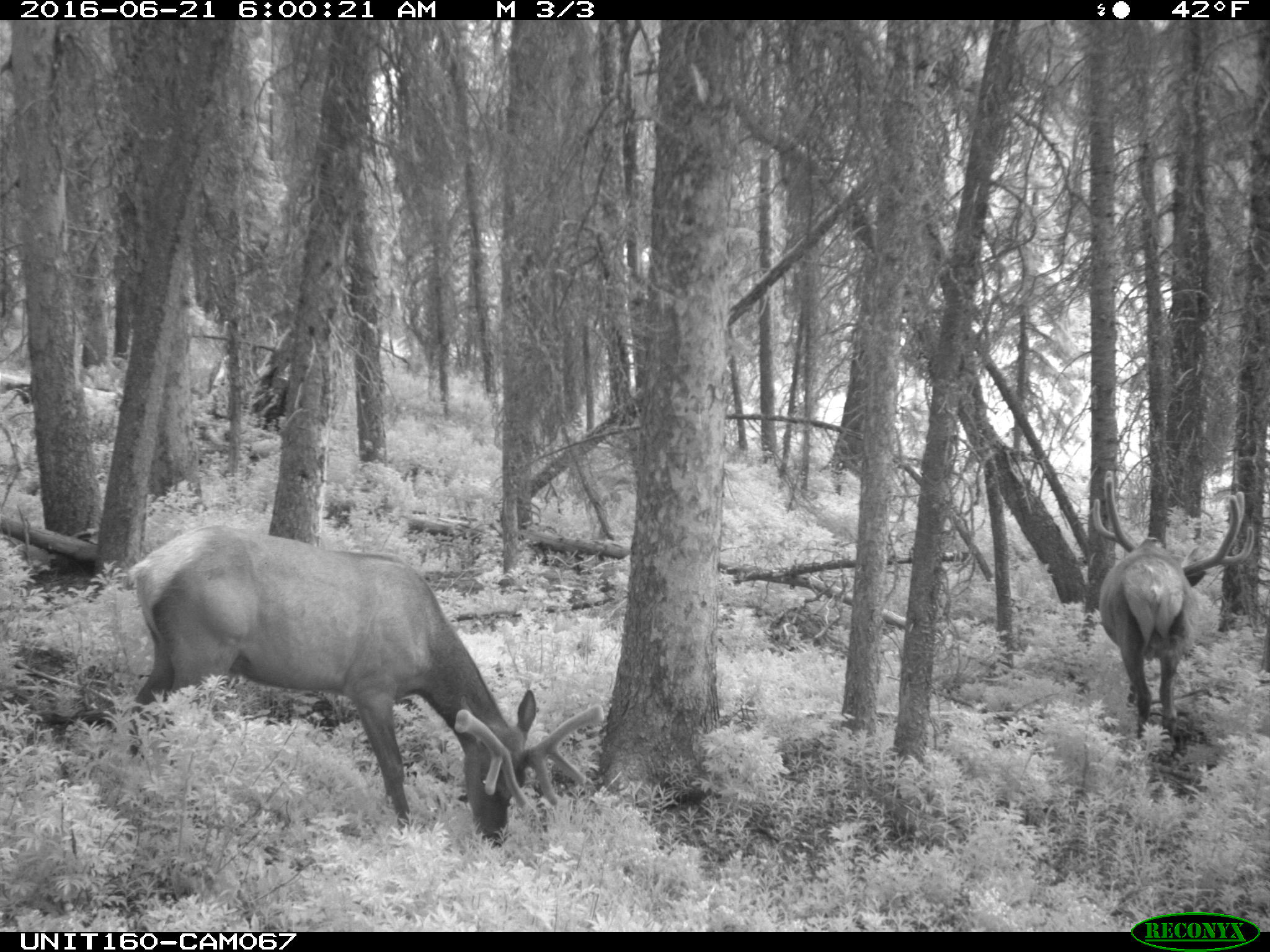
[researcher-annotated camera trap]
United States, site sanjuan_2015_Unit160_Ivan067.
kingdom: Animalia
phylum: Chordata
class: Mammalia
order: Artiodactyla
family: Cervidae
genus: Cervus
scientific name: Cervus elaphus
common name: red deer